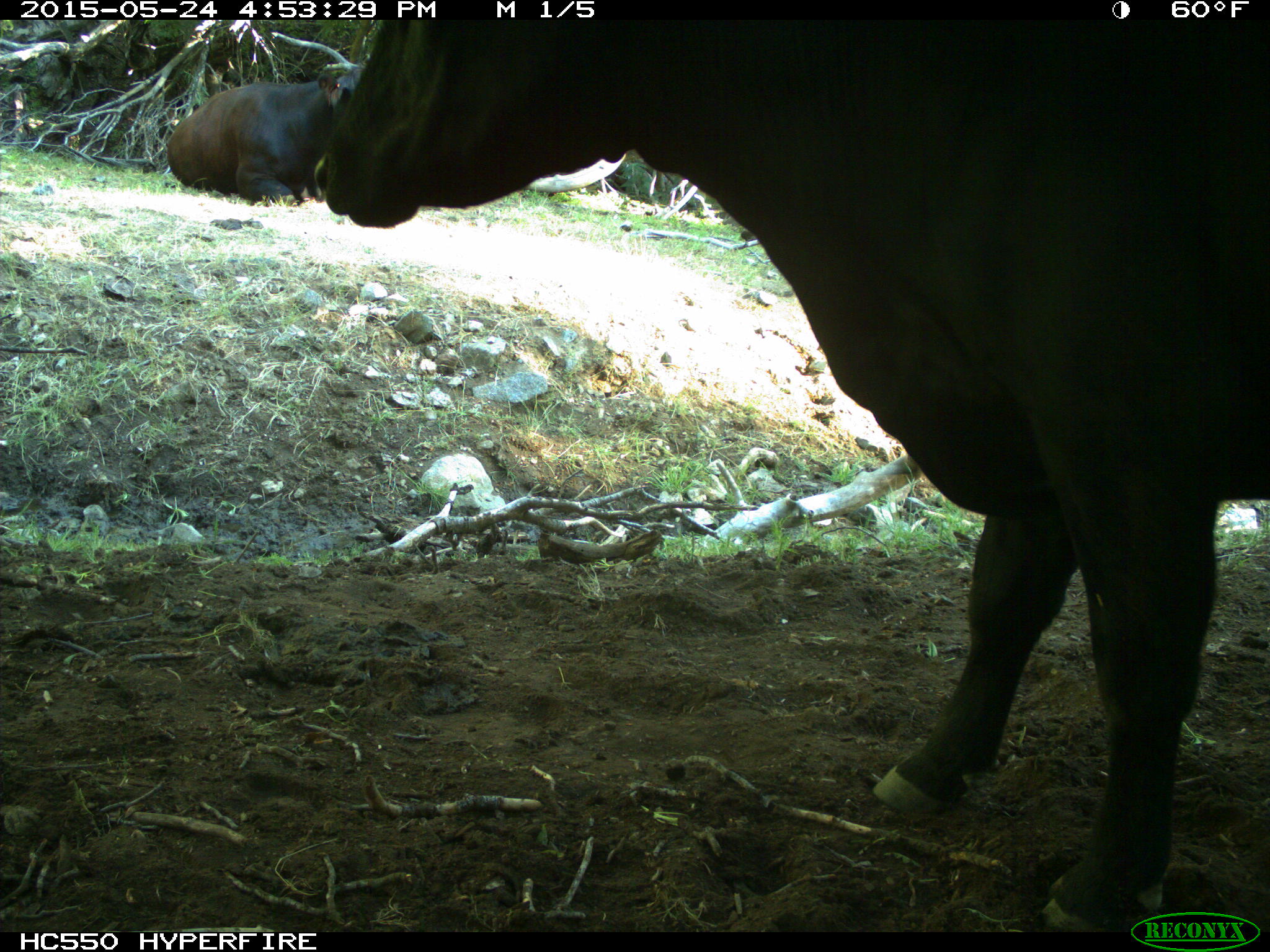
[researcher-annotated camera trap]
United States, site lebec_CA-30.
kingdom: Animalia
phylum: Chordata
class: Mammalia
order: Artiodactyla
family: Bovidae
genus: Bos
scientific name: Bos taurus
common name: domestic cow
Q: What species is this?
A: Bos taurus (domestic cow).